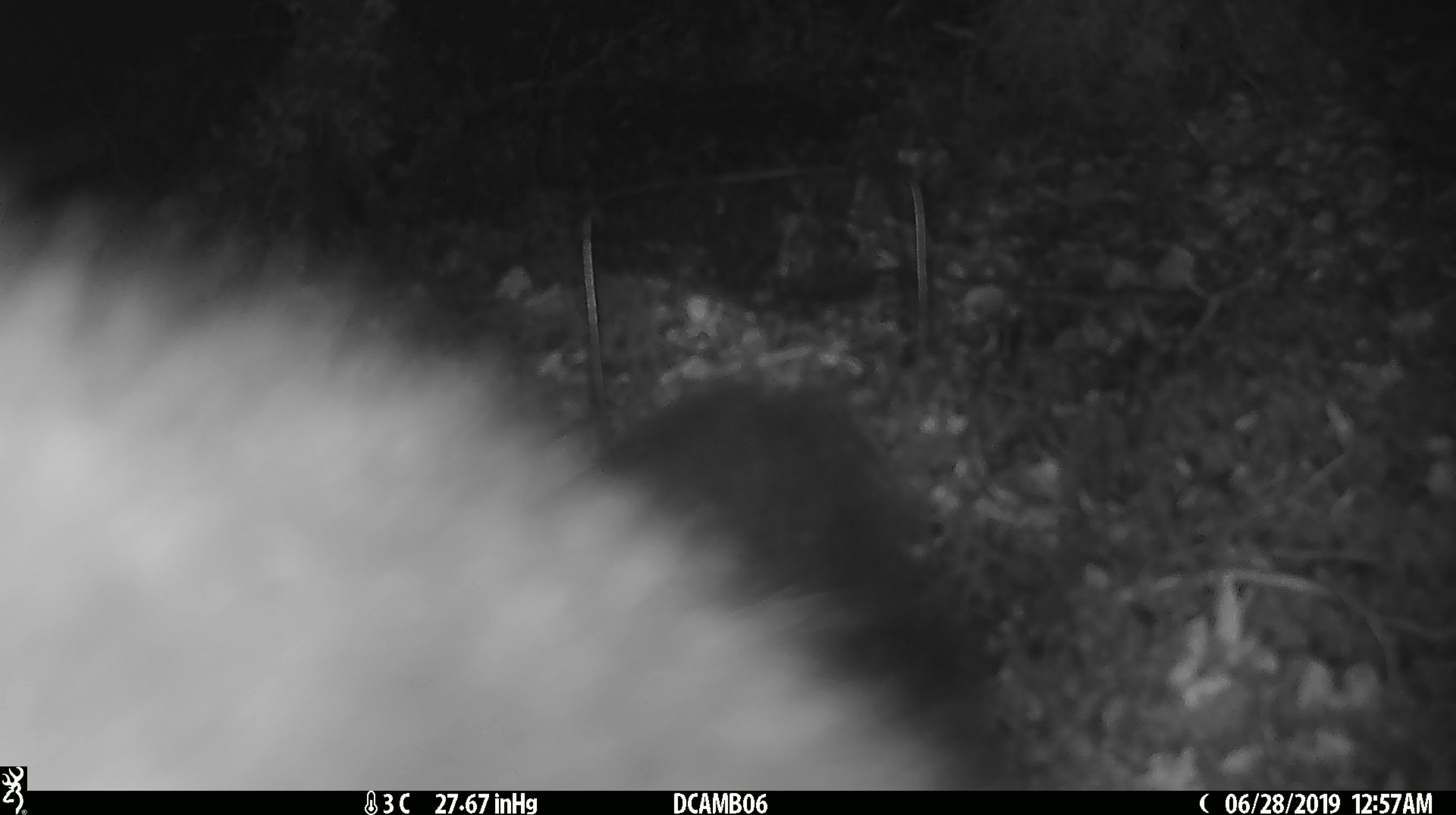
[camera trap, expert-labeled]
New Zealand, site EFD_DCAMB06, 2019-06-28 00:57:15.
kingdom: Animalia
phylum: Chordata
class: Mammalia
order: Diprotodontia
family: Phalangeridae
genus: Trichosurus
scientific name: Trichosurus vulpecula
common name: common brushtail possum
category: possum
Possum (common brushtail possum) (Trichosurus vulpecula).